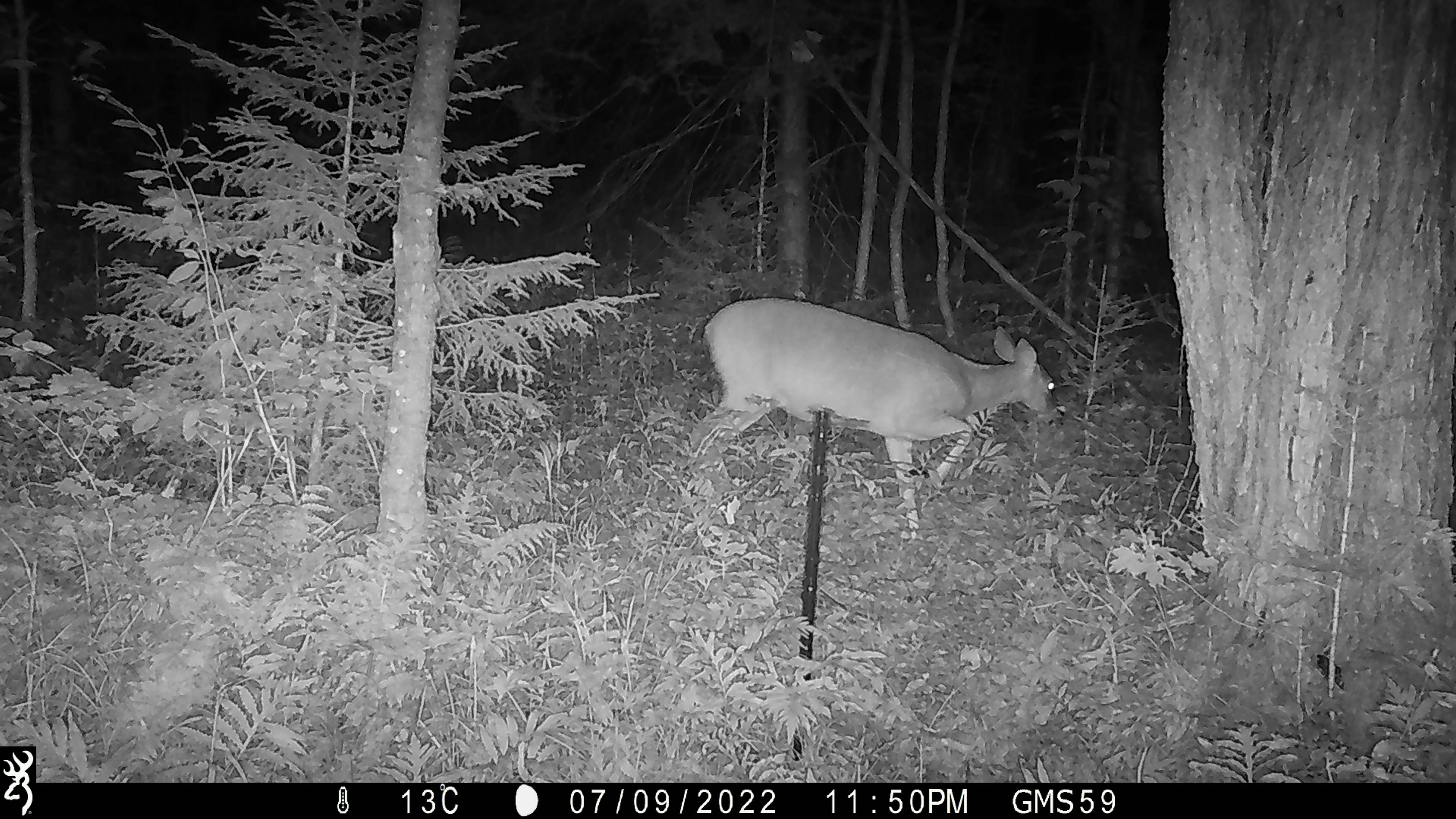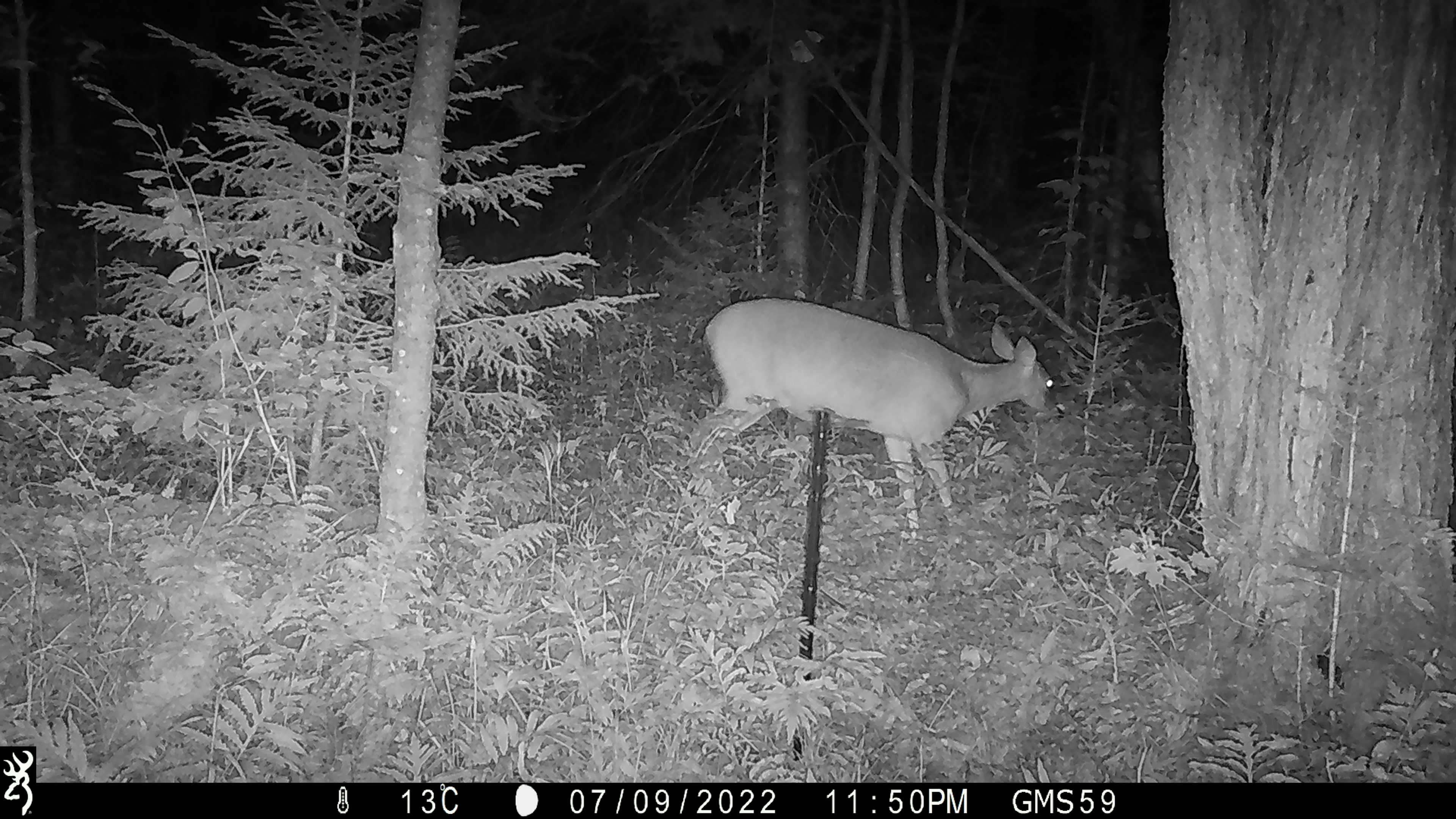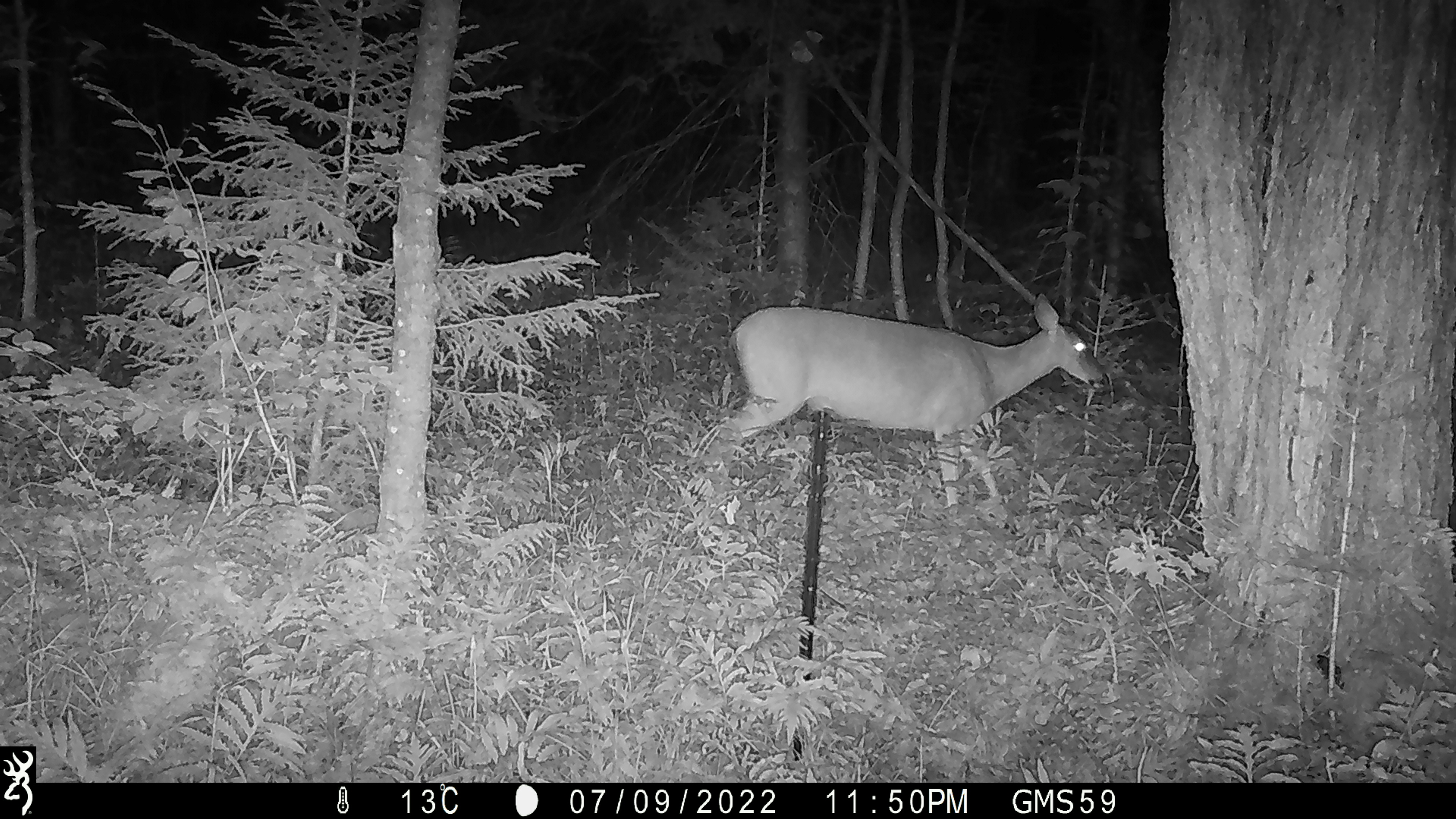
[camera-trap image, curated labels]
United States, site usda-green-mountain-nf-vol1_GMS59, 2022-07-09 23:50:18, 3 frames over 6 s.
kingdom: Animalia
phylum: Chordata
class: Mammalia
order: Artiodactyla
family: Cervidae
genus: Odocoileus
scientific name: Odocoileus virginianus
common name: white-tailed deer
White-tailed deer (Odocoileus virginianus).